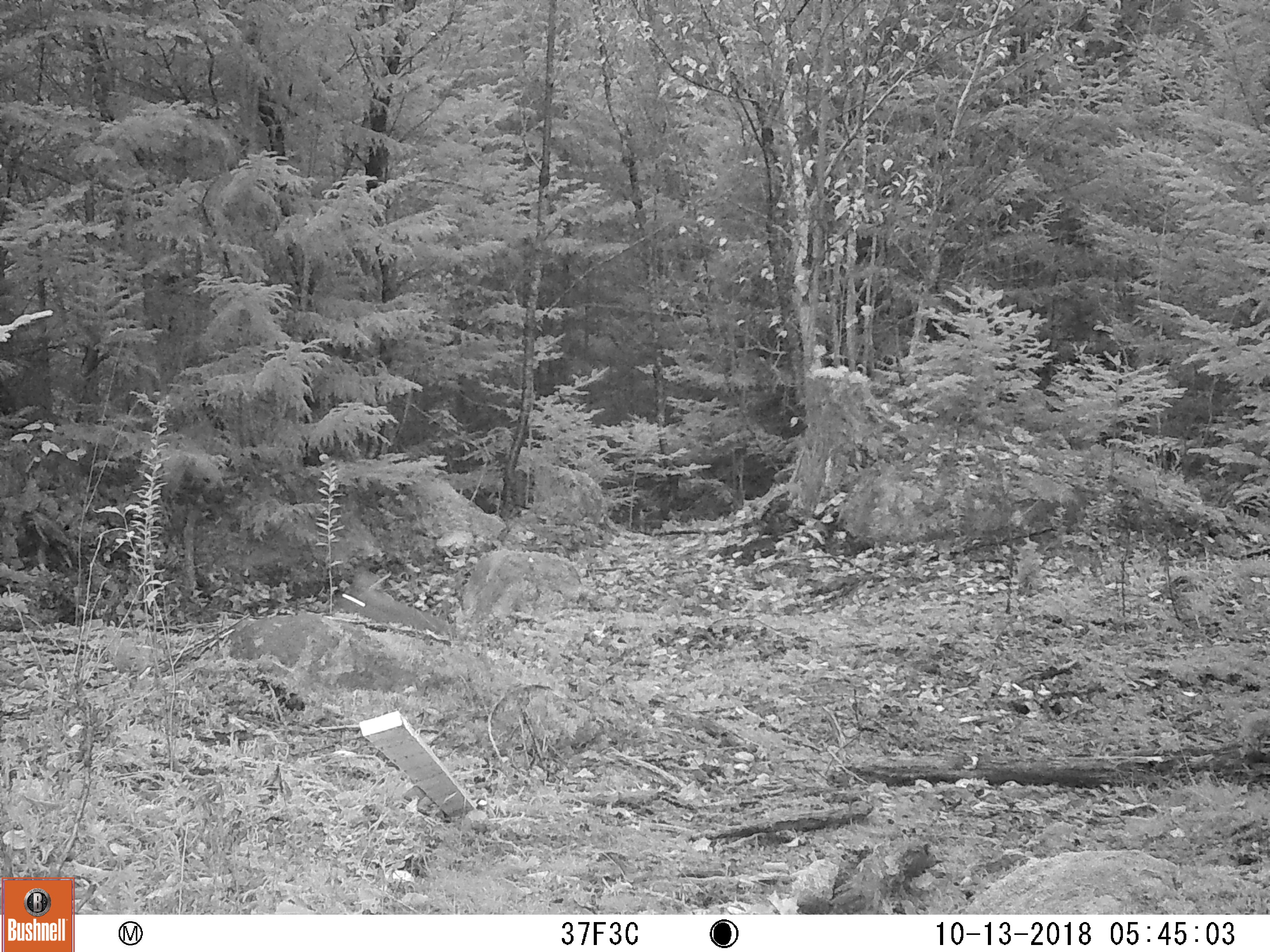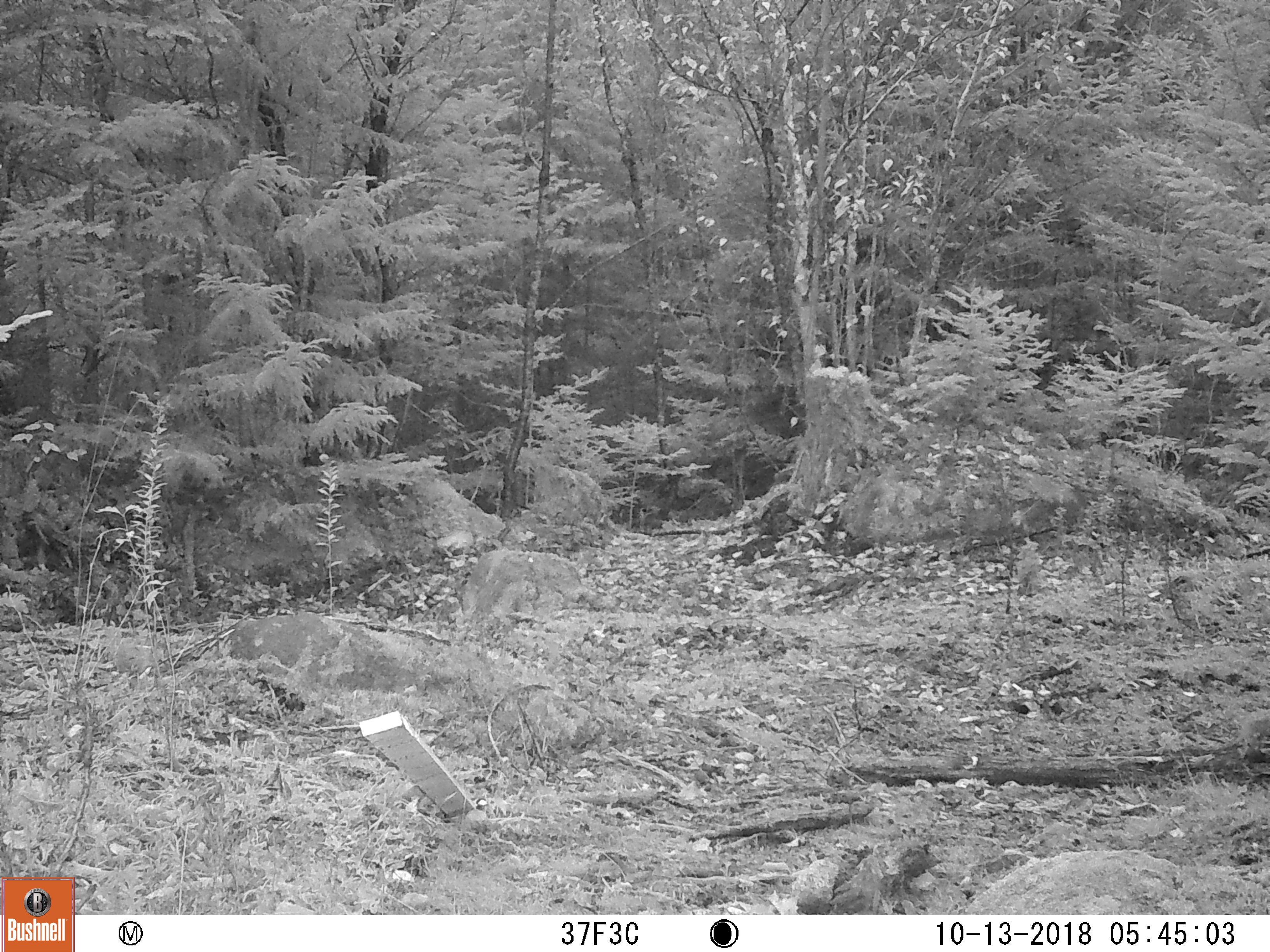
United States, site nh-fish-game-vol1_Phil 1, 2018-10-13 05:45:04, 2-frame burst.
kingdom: Animalia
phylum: Chordata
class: Mammalia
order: Lagomorpha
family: Leporidae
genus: Lepus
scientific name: Lepus americanus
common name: snowshoe hare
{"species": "snowshoe hare (Lepus americanus)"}